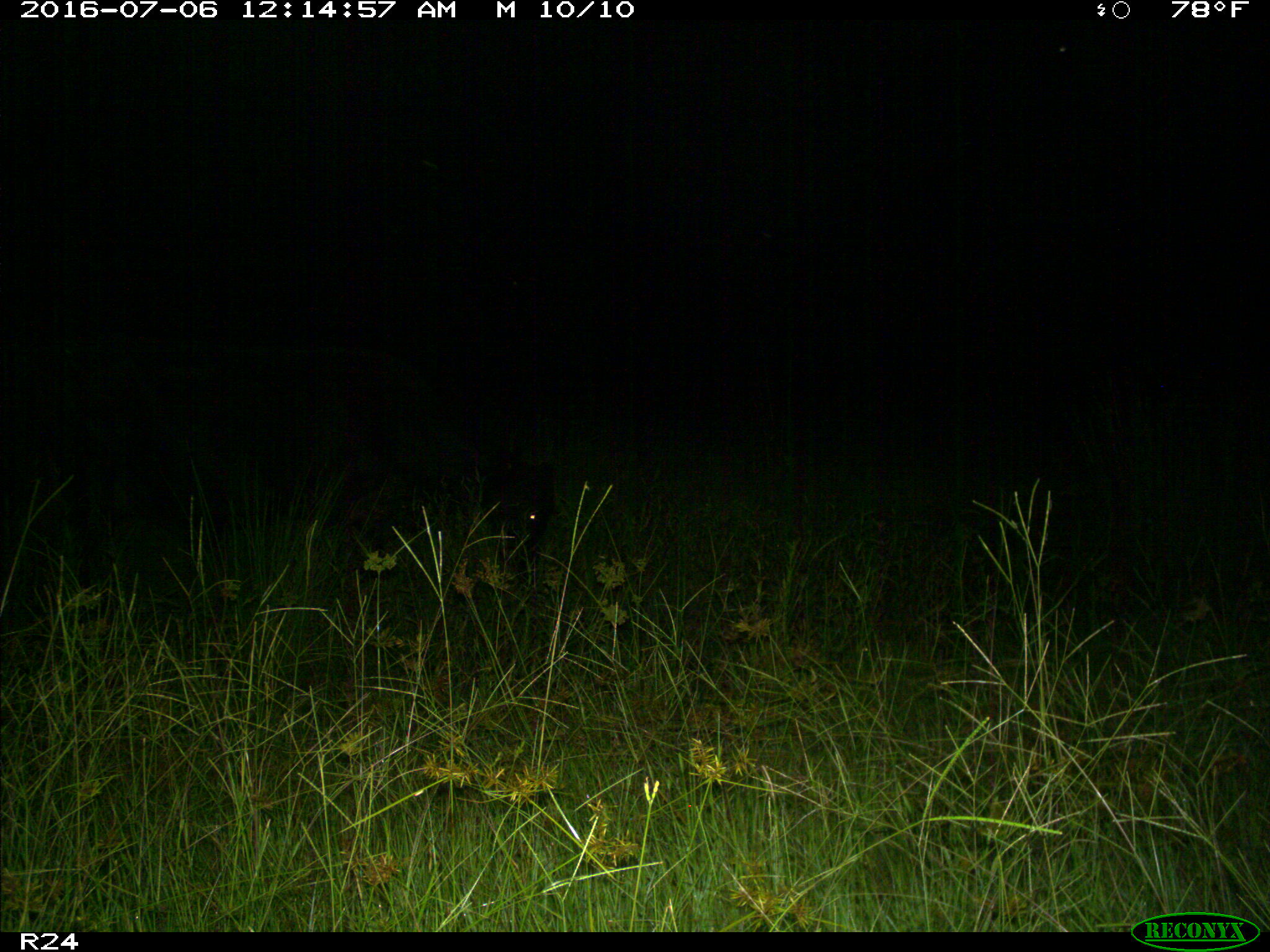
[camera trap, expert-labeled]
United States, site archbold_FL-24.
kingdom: Animalia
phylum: Chordata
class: Mammalia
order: Artiodactyla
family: Bovidae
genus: Bos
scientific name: Bos taurus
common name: domestic cow